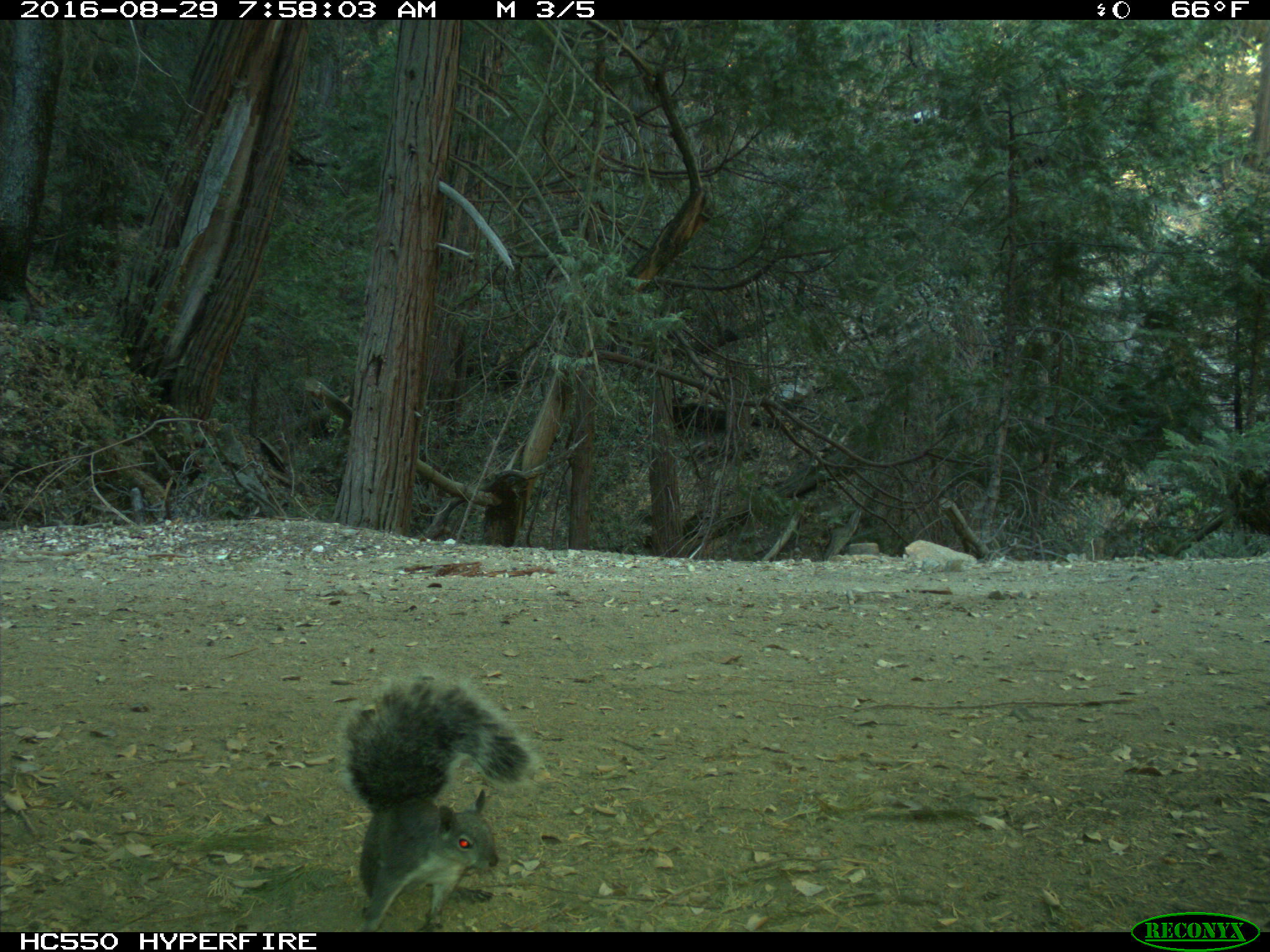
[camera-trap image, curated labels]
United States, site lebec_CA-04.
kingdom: Animalia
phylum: Chordata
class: Mammalia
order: Rodentia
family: Sciuridae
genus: Sciurus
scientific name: Sciurus carolinensis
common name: eastern gray squirrel